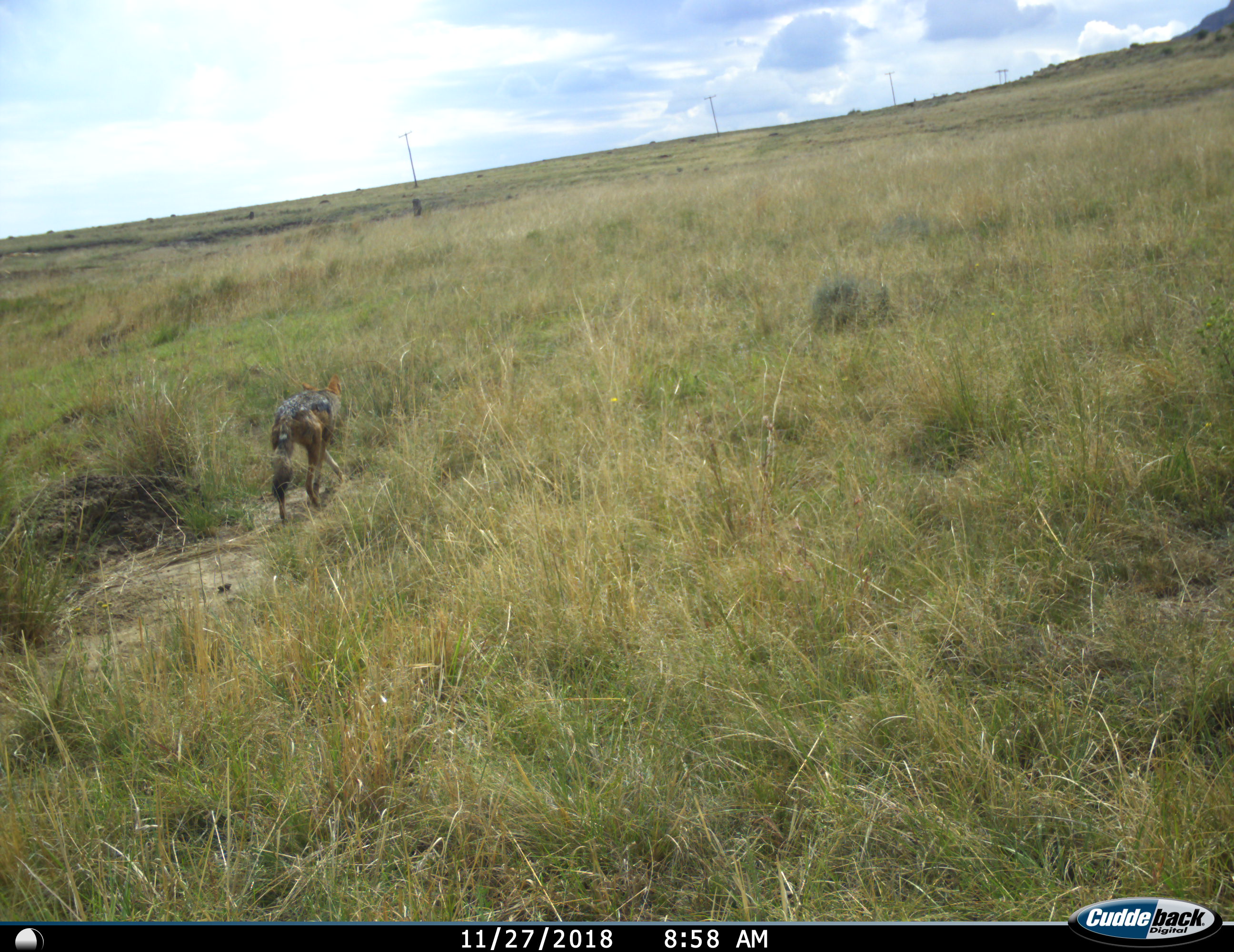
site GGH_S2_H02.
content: unidentified animal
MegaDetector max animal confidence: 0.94